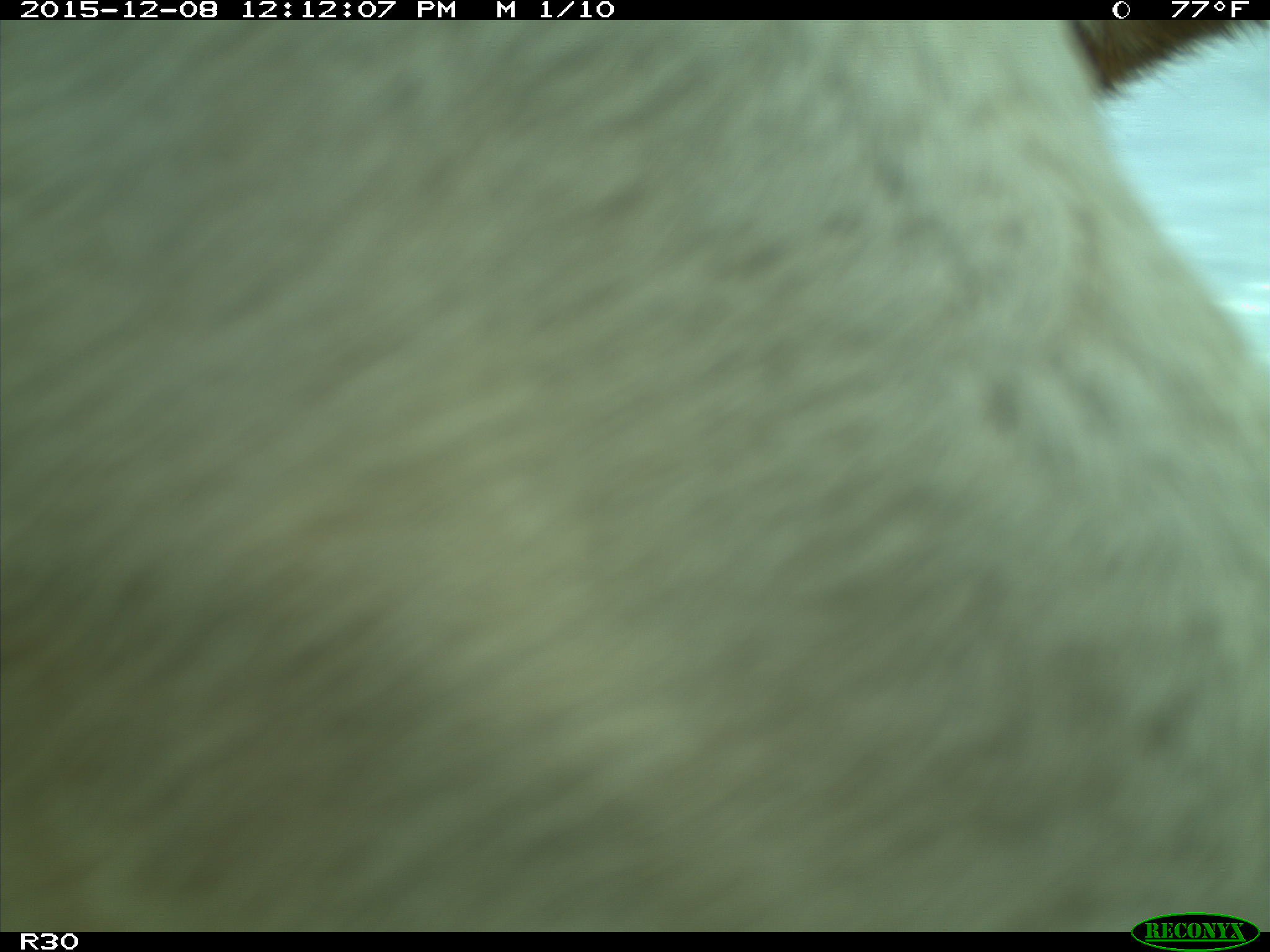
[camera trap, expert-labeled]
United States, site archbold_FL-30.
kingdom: Animalia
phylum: Chordata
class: Mammalia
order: Artiodactyla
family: Bovidae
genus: Bos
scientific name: Bos taurus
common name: domestic cow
Bos taurus (domestic cow).